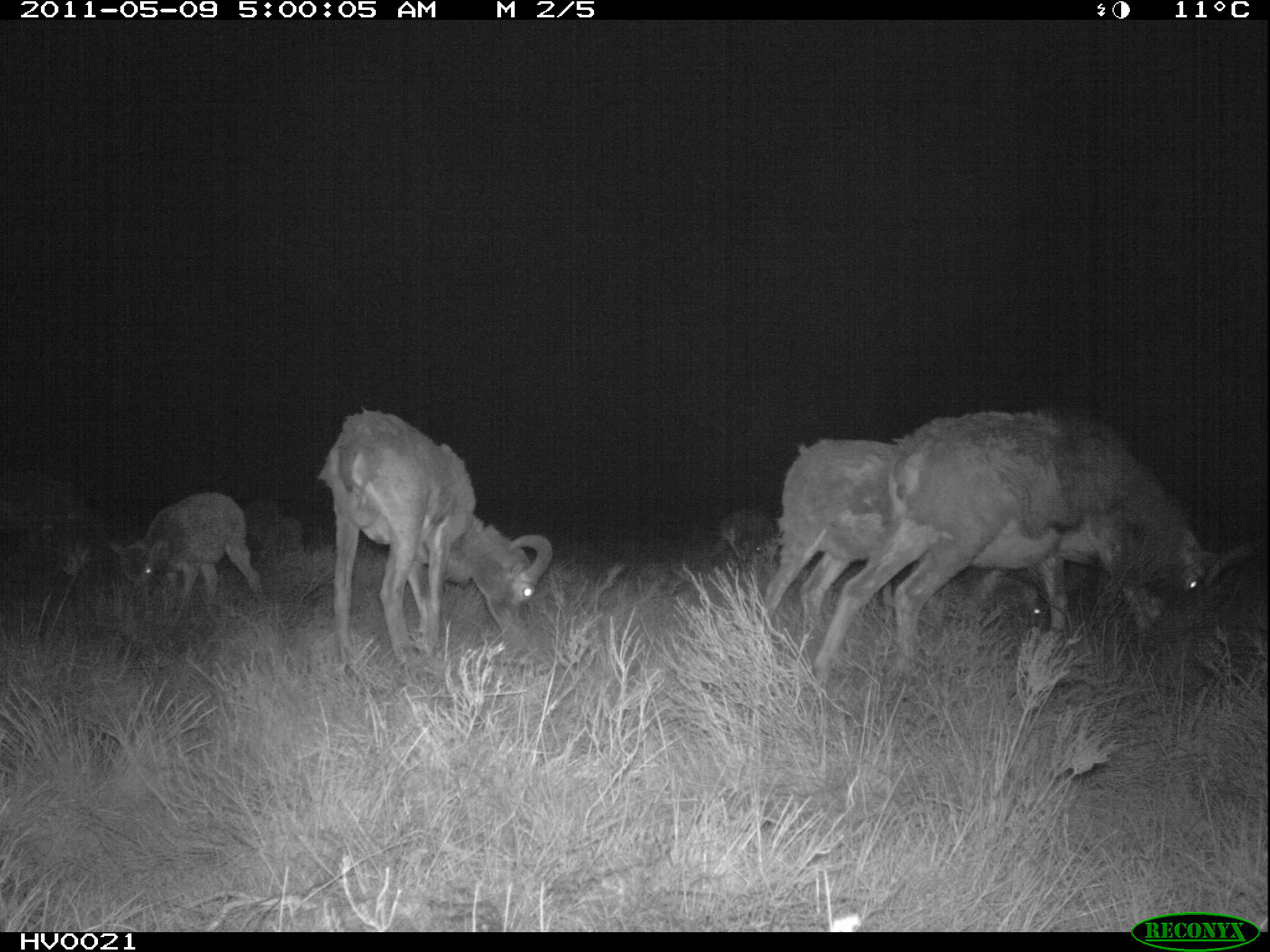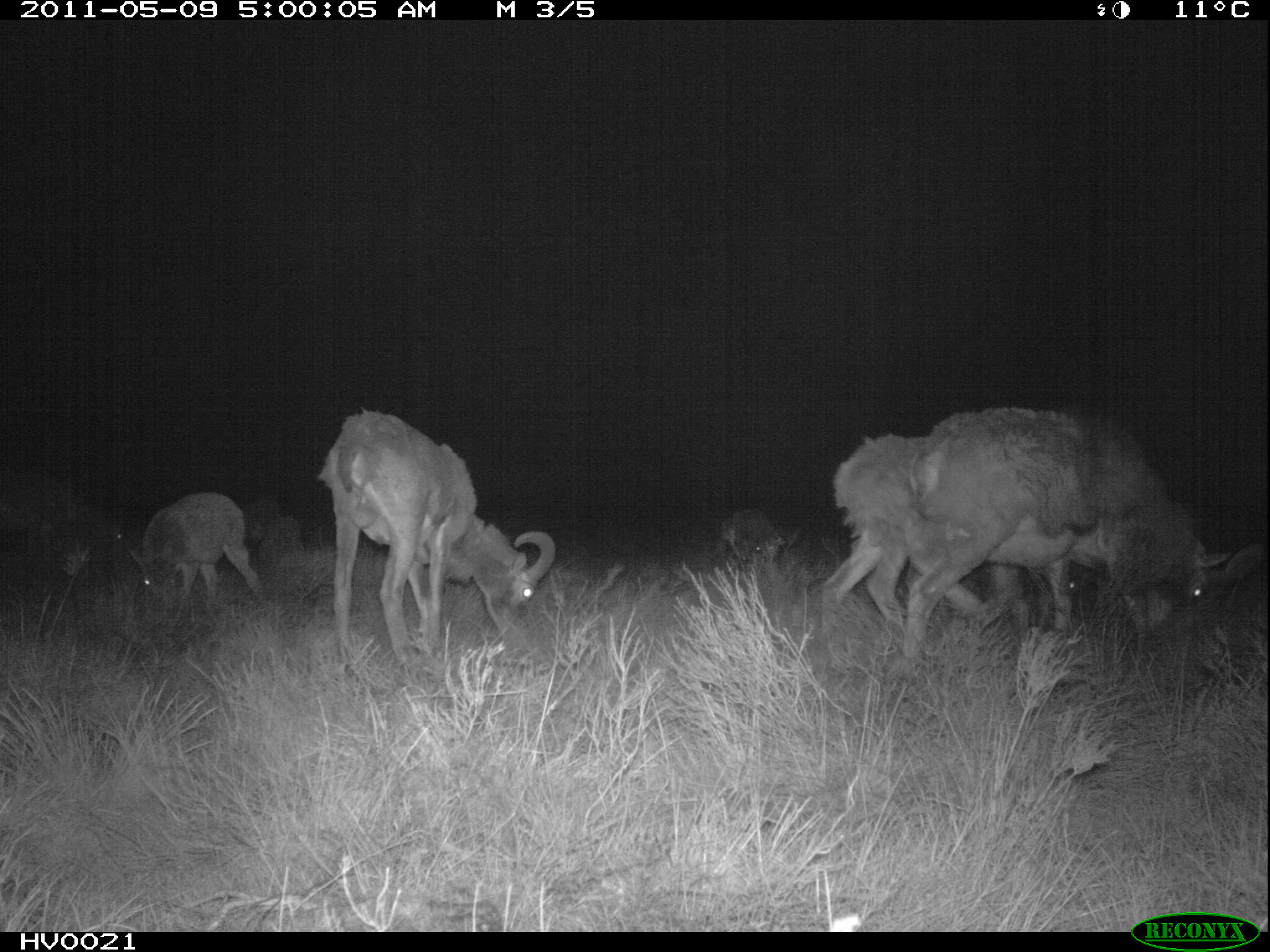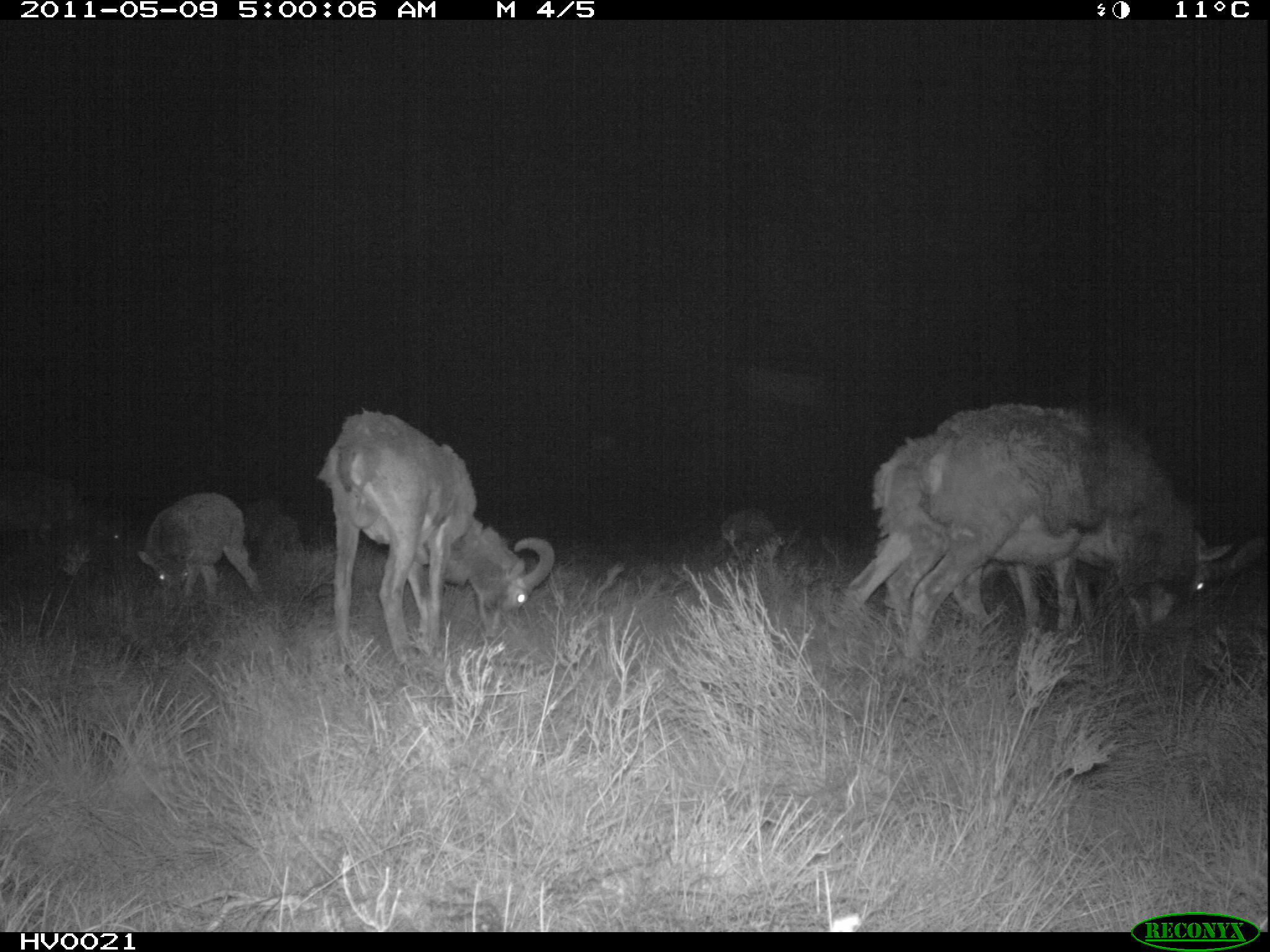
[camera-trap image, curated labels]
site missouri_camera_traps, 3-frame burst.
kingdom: Animalia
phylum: Chordata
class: Mammalia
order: Artiodactyla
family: Bovidae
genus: Ovis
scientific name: Ovis ammon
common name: mouflon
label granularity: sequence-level